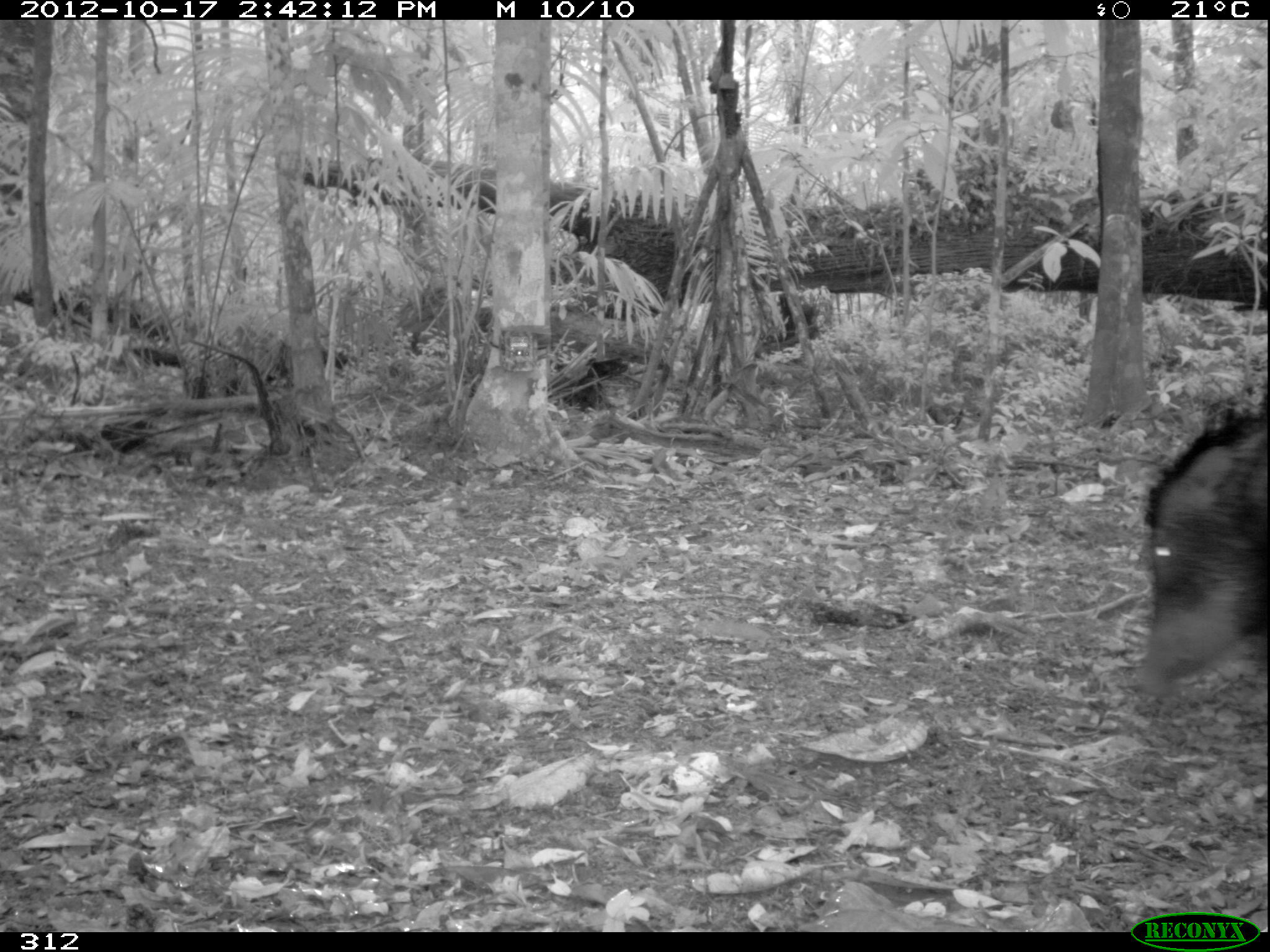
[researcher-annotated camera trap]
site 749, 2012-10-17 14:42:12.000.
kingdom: Animalia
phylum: Chordata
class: Mammalia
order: Artiodactyla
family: Tayassuidae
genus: Tayassu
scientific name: Tayassu pecari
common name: white-lipped peccary